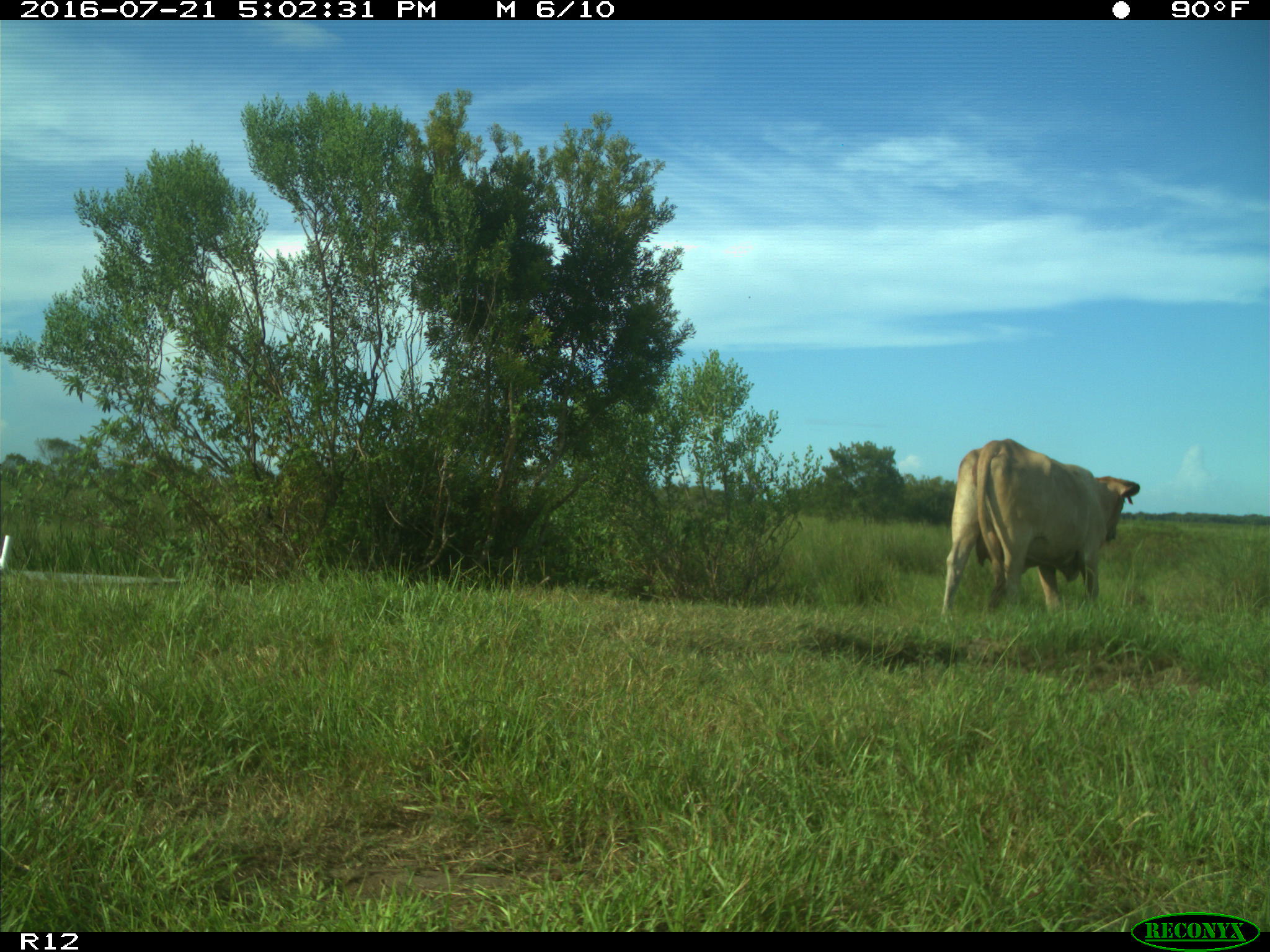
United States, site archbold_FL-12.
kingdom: Animalia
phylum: Chordata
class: Mammalia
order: Artiodactyla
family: Bovidae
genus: Bos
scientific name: Bos taurus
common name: domestic cow